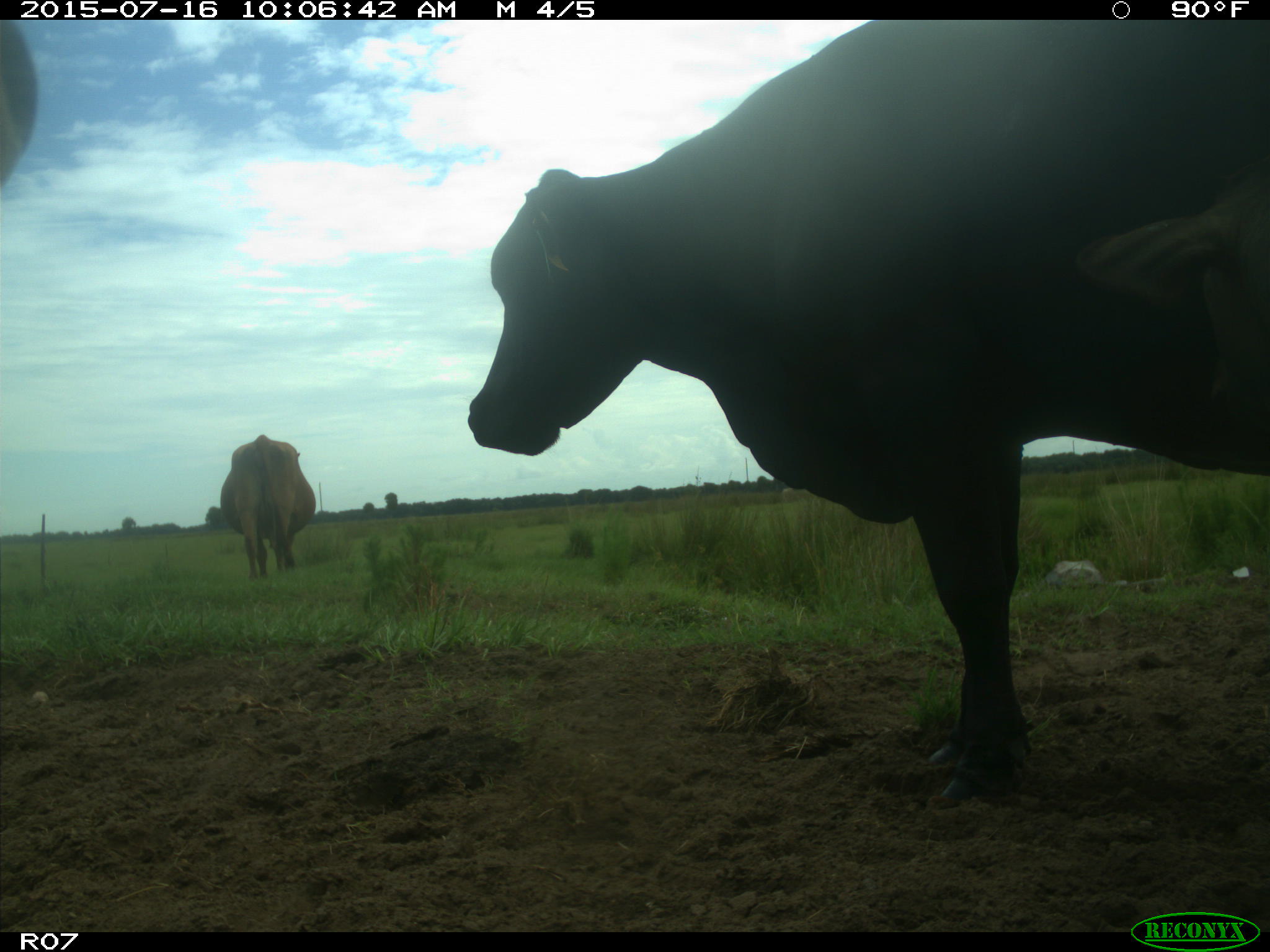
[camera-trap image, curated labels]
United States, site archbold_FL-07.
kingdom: Animalia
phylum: Chordata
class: Mammalia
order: Artiodactyla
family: Bovidae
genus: Bos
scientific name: Bos taurus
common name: domestic cow